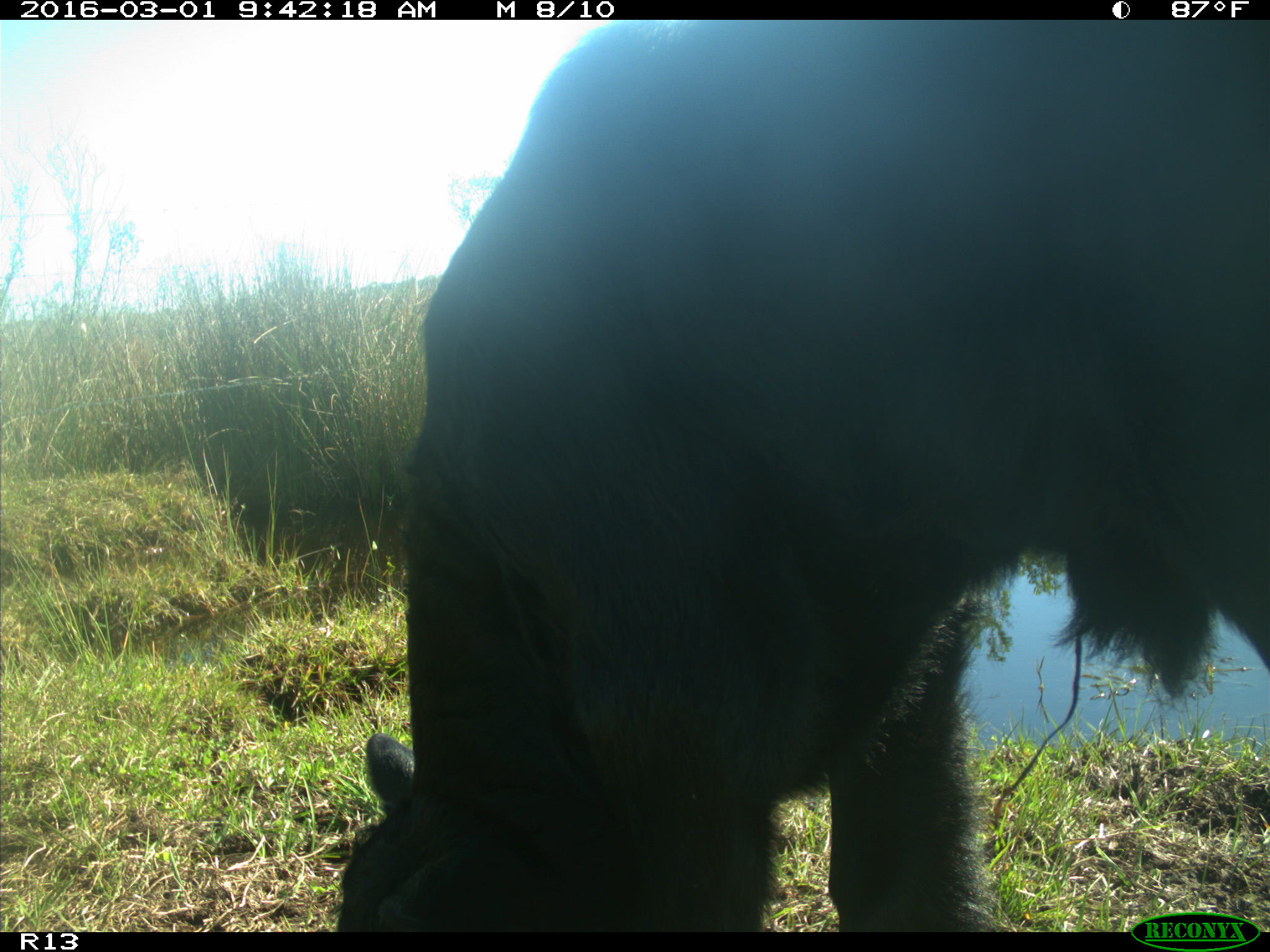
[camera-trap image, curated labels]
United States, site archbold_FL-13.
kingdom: Animalia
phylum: Chordata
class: Mammalia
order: Artiodactyla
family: Bovidae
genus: Bos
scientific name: Bos taurus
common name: domestic cow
Bos taurus (domestic cow).